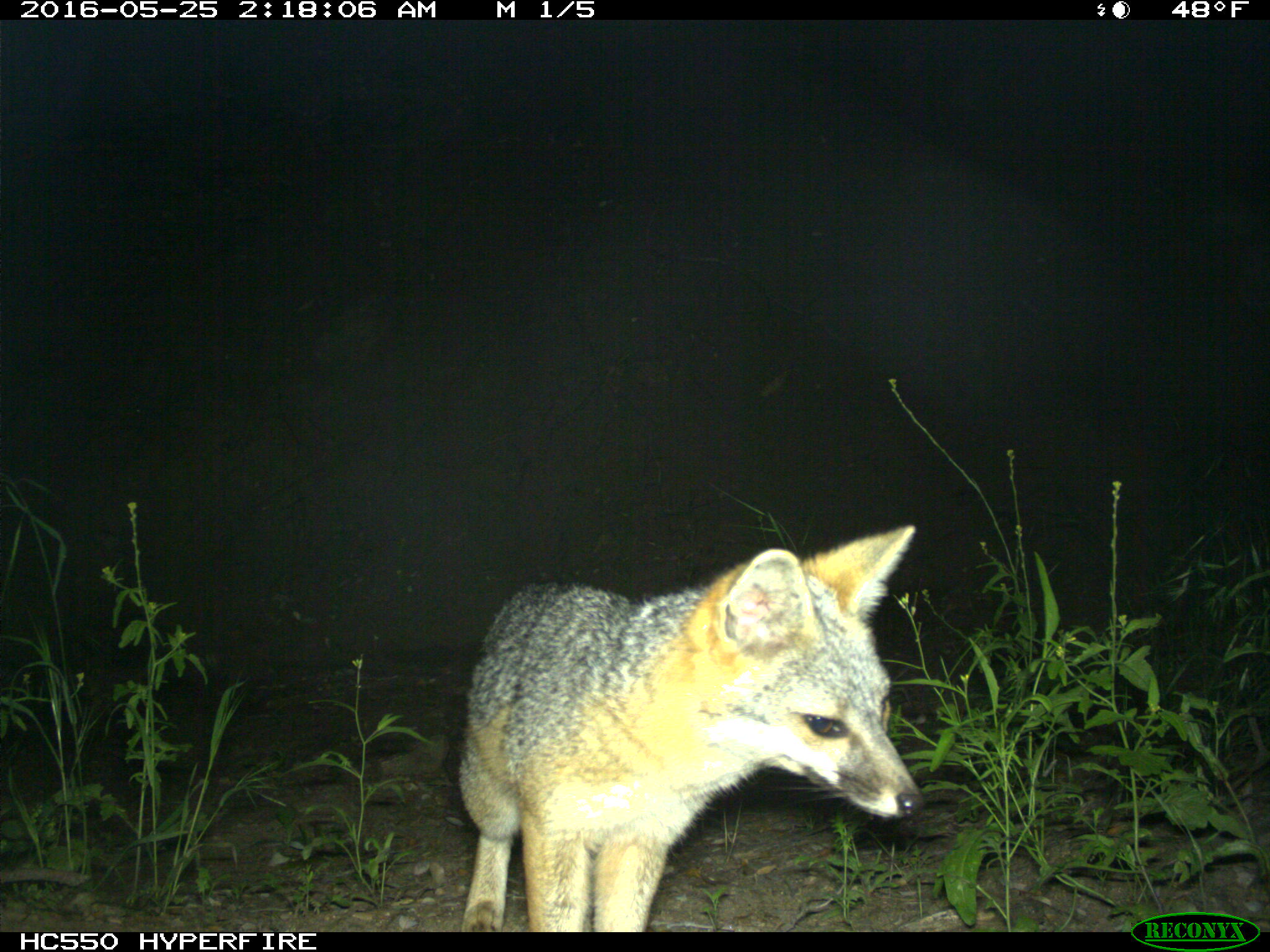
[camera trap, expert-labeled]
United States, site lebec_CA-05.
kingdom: Animalia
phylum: Chordata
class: Mammalia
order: Carnivora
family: Canidae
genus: Urocyon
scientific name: Urocyon cinereoargenteus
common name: gray fox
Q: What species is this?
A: Urocyon cinereoargenteus (gray fox).